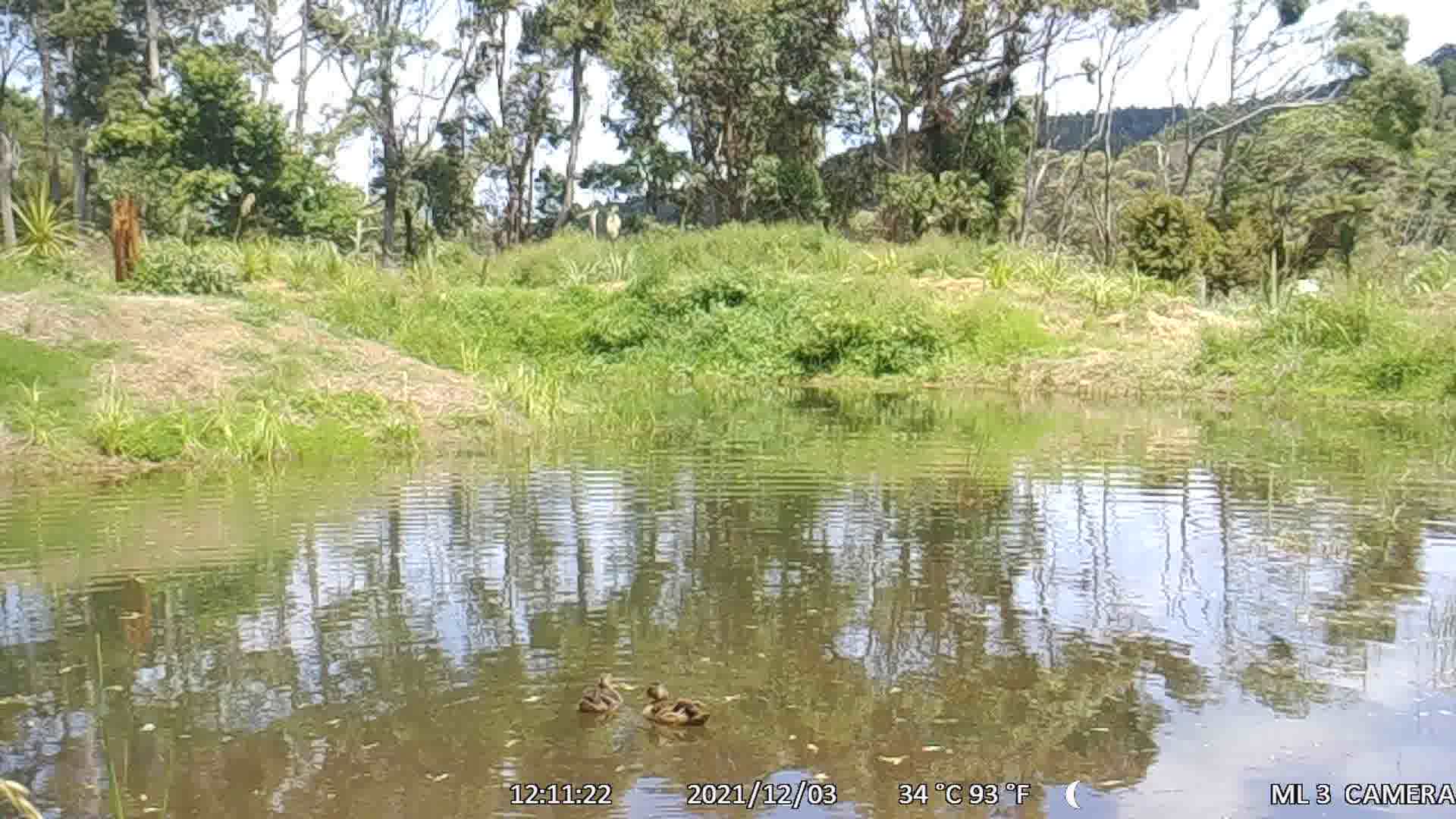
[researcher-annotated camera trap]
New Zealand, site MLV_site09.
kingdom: Animalia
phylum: Chordata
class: Aves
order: Anseriformes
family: Anatidae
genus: Anas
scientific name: Anas platyrhynchos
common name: mallard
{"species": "mallard (Anas platyrhynchos)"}